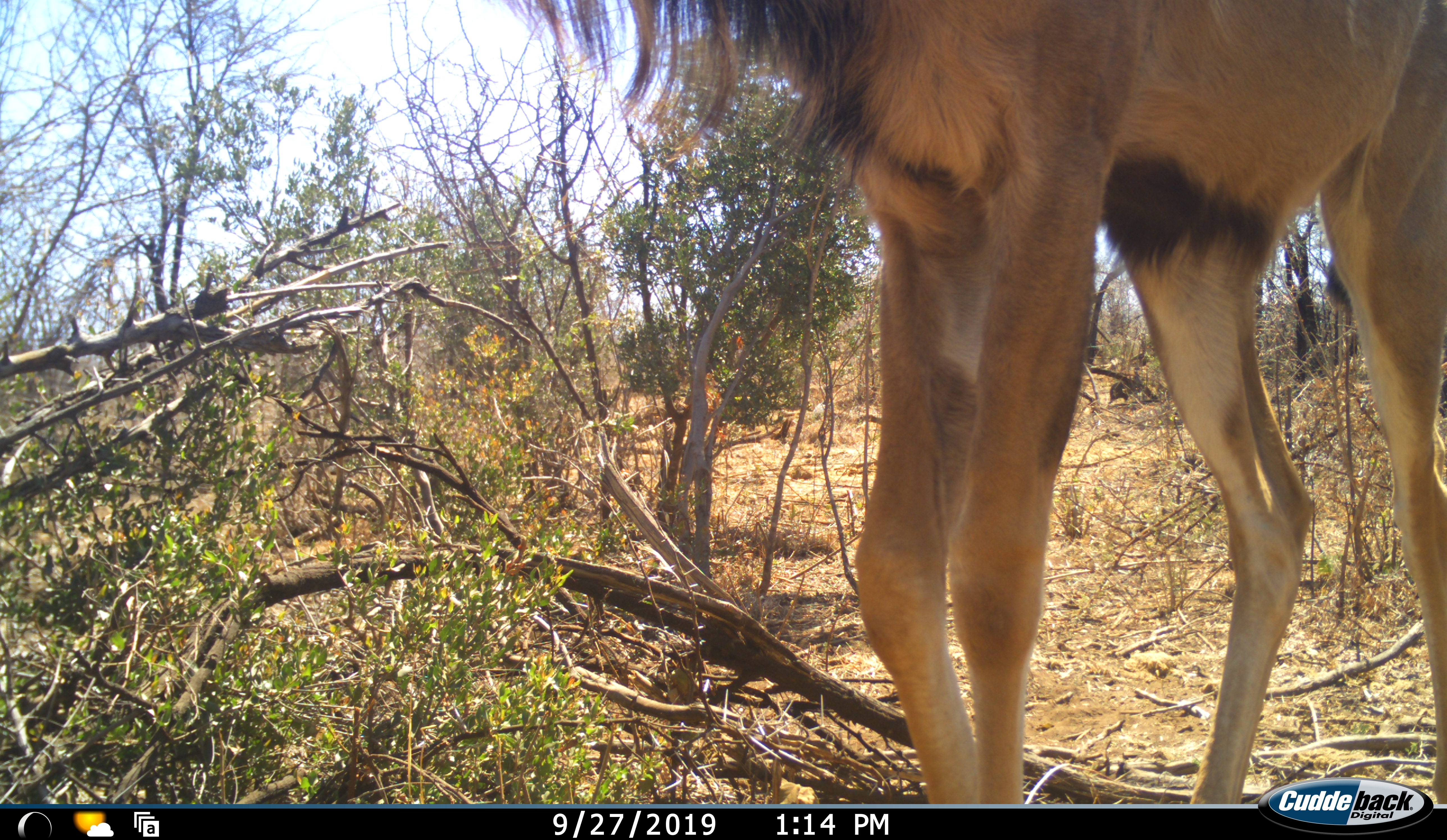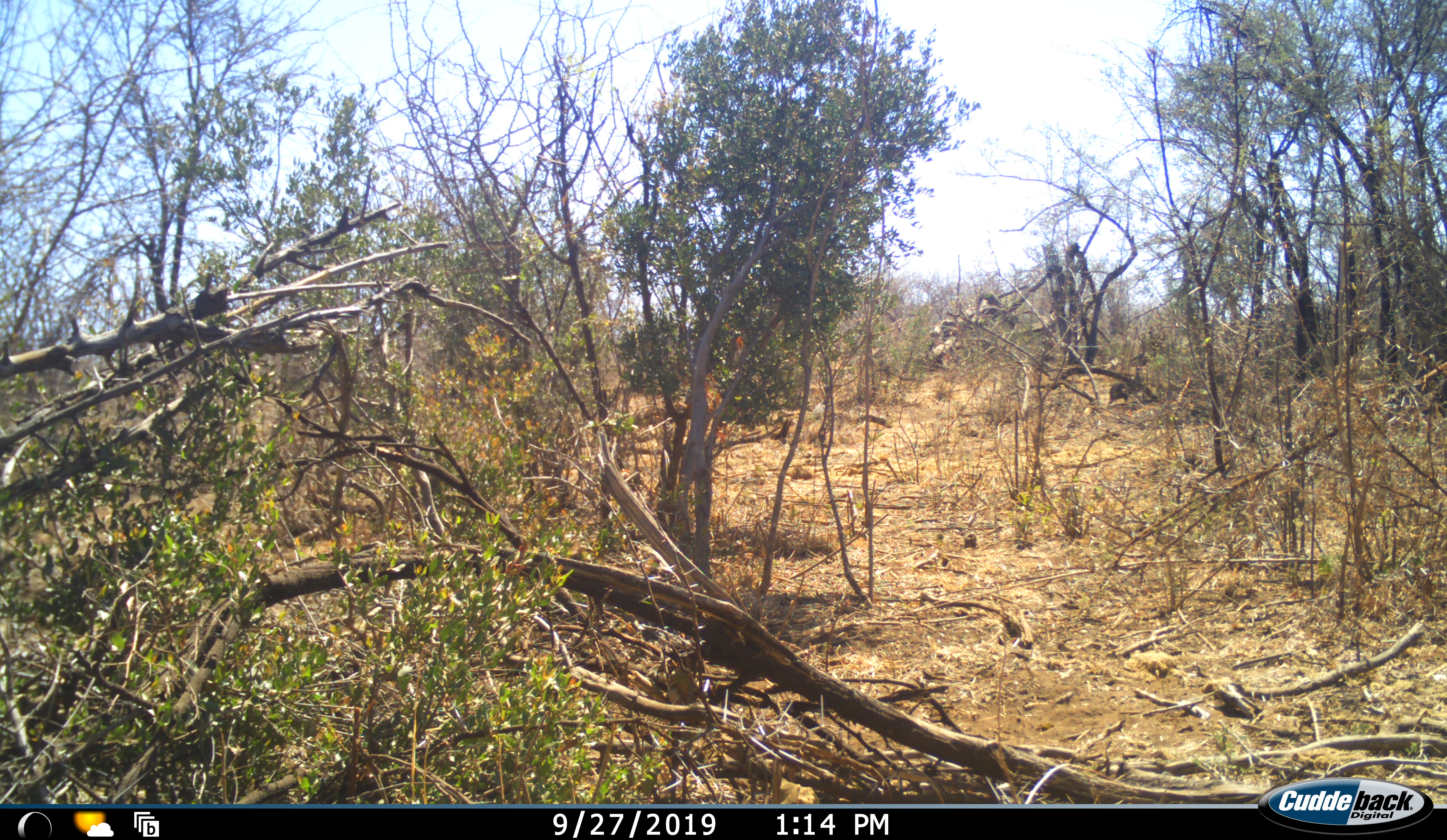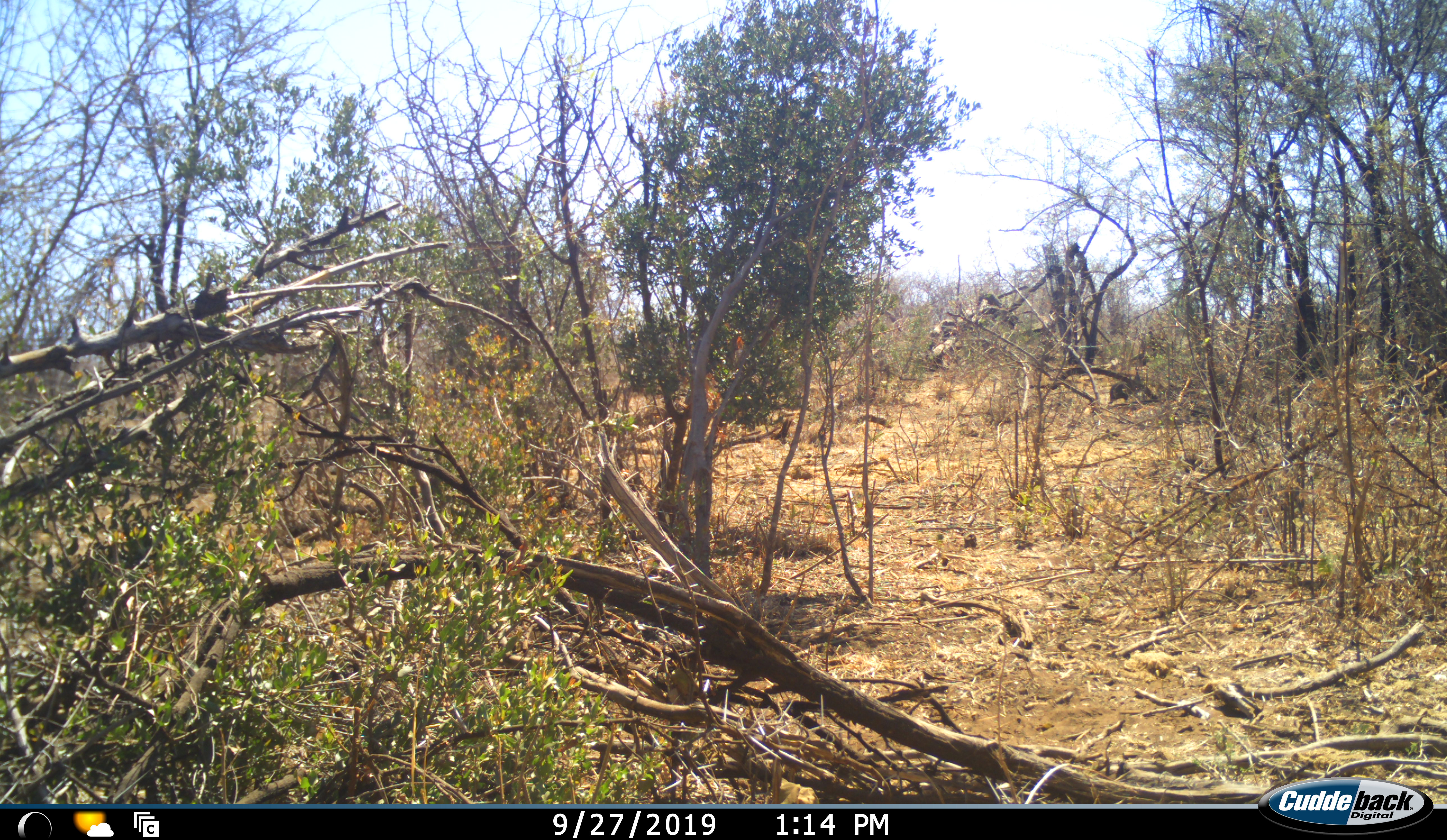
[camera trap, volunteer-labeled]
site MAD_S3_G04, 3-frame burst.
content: unidentified animal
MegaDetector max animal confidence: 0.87